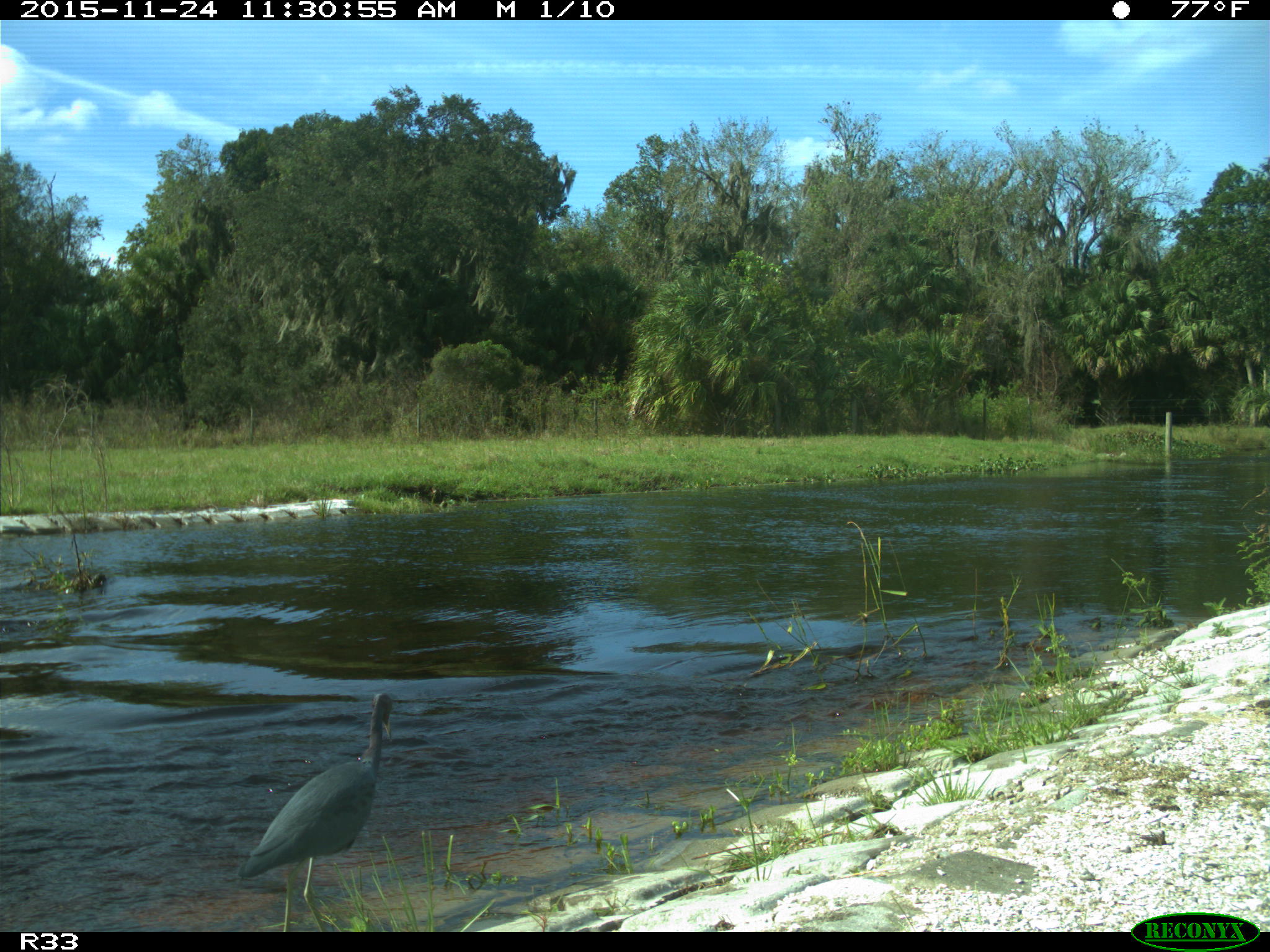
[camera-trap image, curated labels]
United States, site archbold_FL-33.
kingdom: Animalia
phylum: Chordata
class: Aves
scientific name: Aves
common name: birds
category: unidentified bird